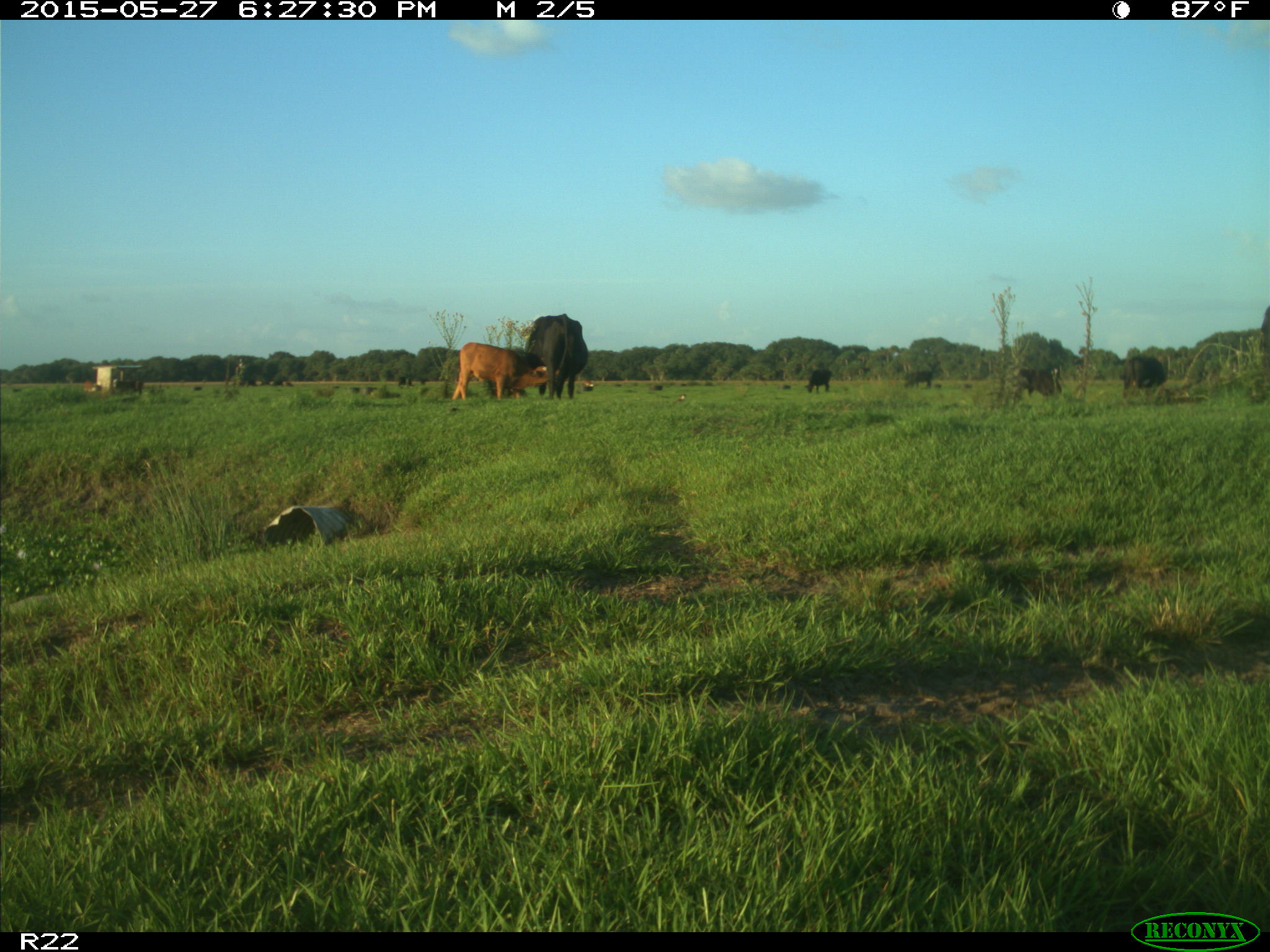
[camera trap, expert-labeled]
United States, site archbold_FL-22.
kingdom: Animalia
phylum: Chordata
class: Mammalia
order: Artiodactyla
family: Bovidae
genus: Bos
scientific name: Bos taurus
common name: domestic cow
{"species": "Bos taurus (domestic cow)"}